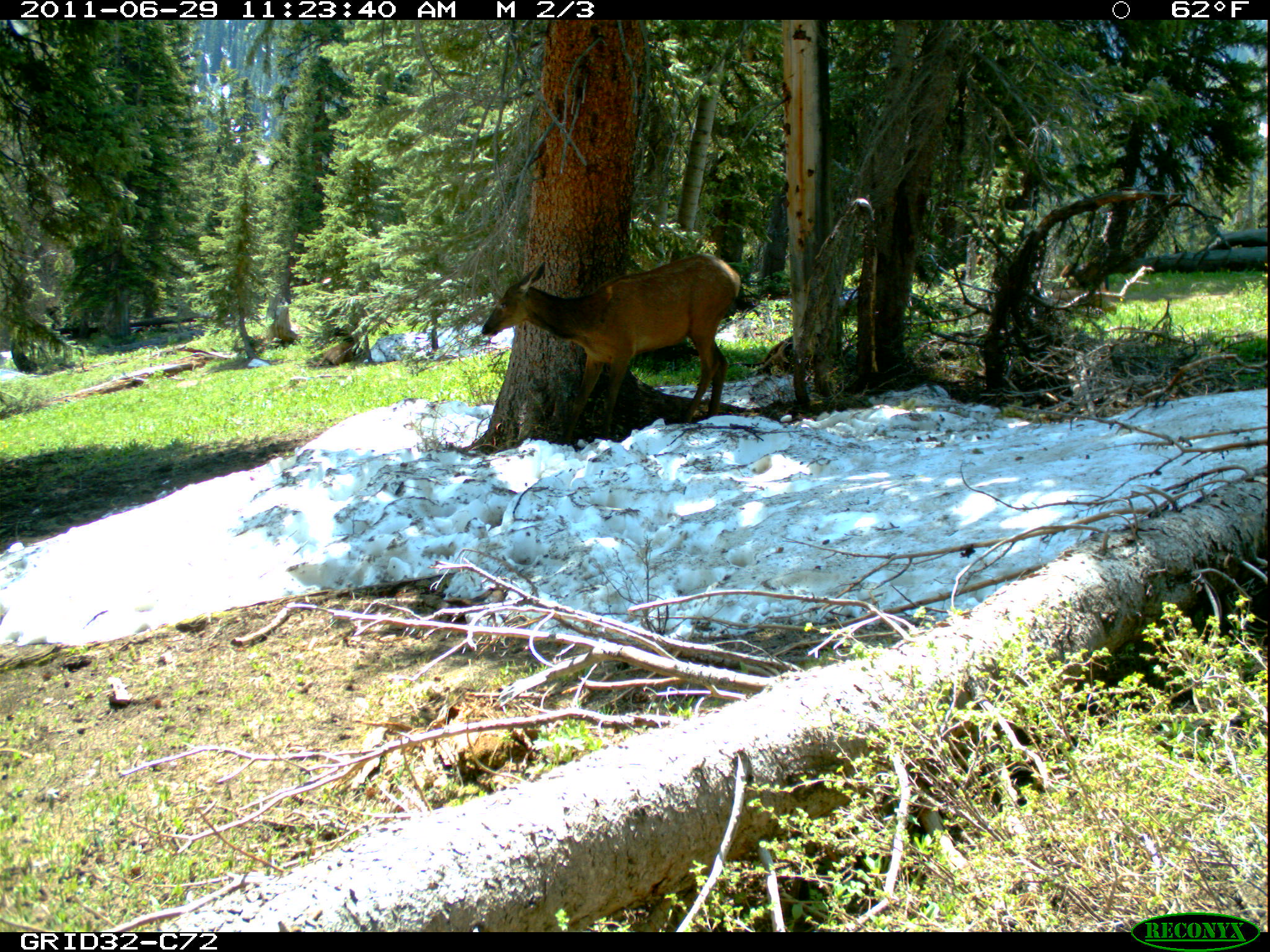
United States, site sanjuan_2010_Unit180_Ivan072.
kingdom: Animalia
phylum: Chordata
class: Mammalia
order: Artiodactyla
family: Cervidae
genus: Cervus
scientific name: Cervus elaphus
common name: red deer